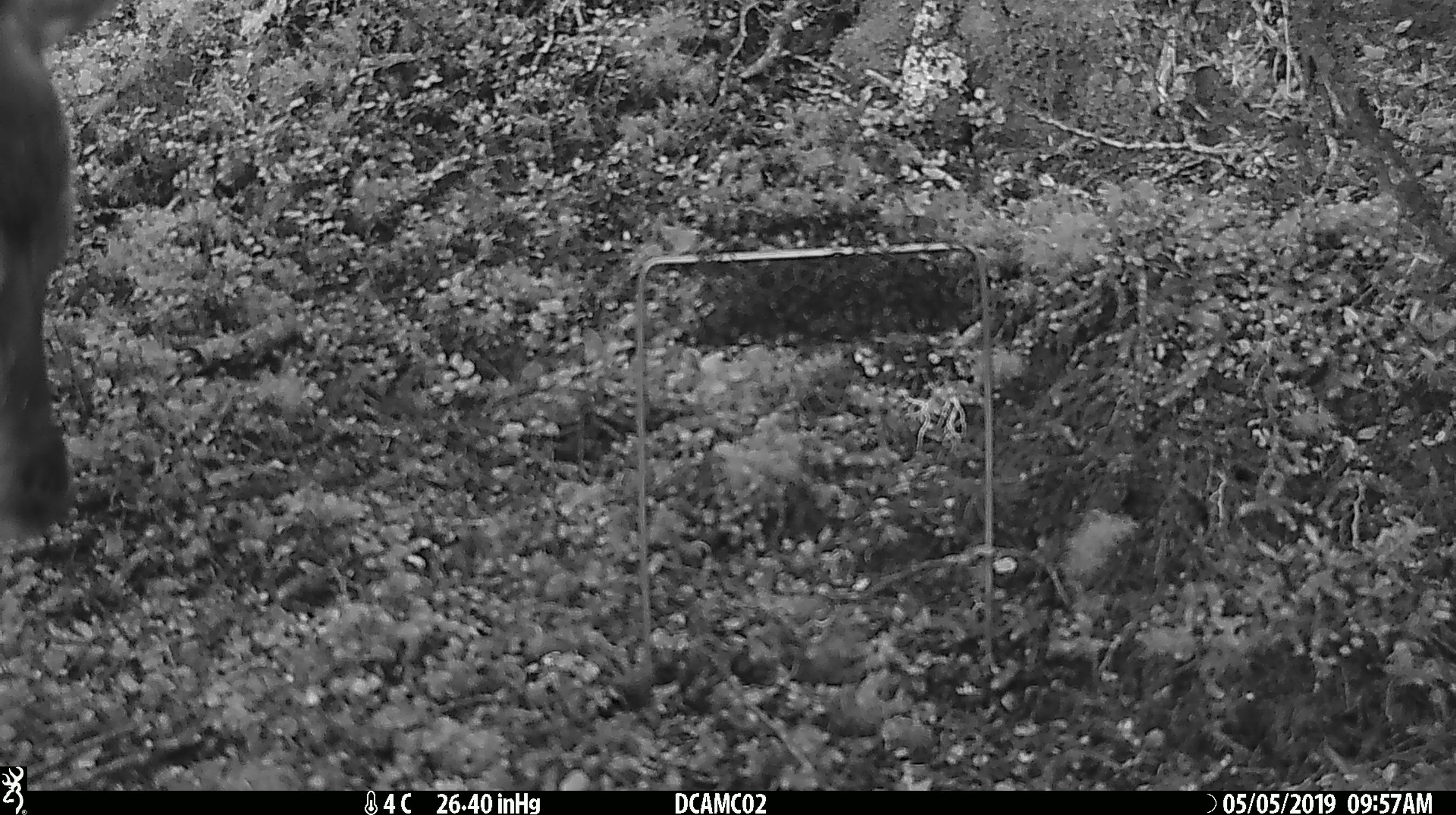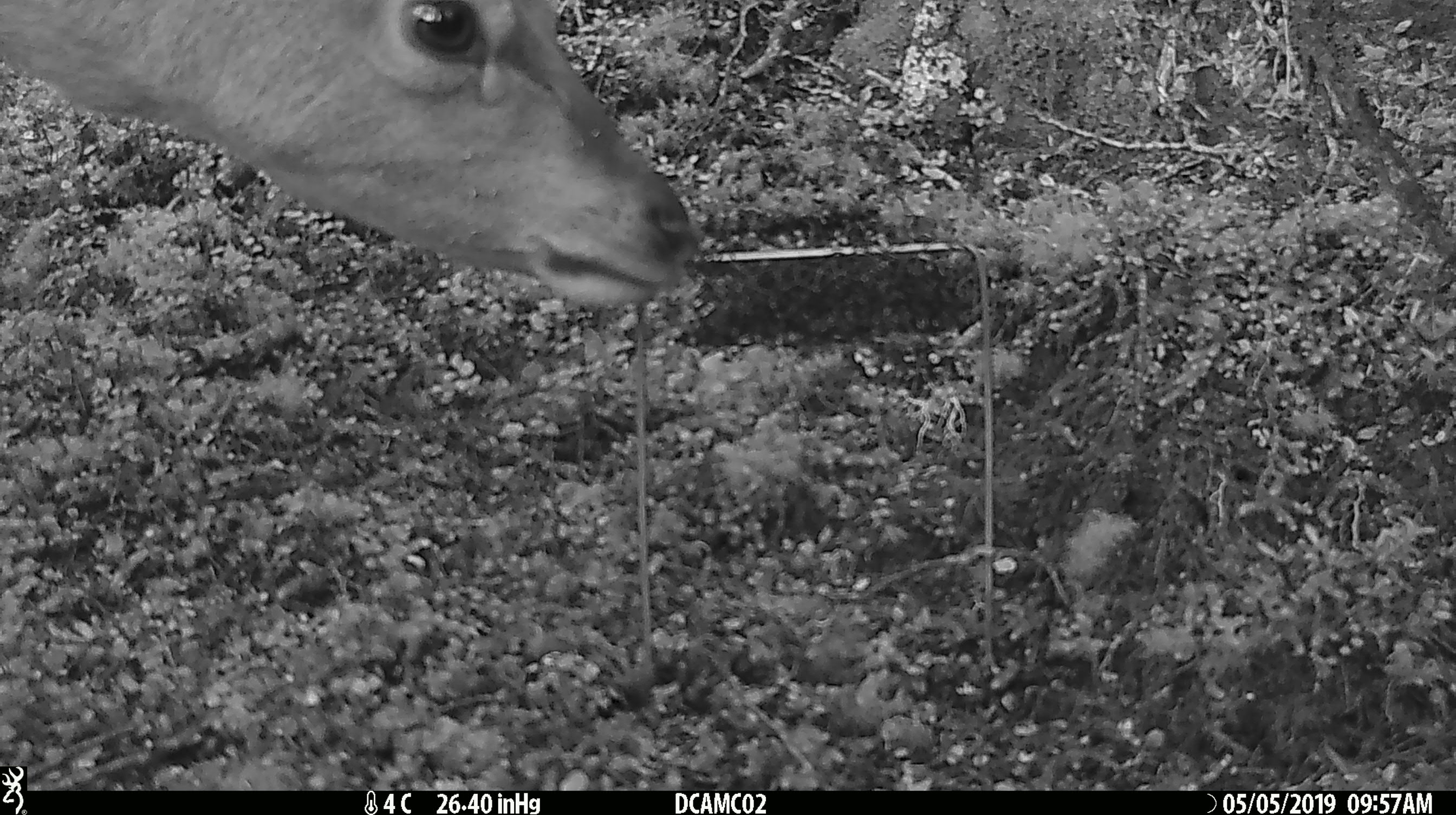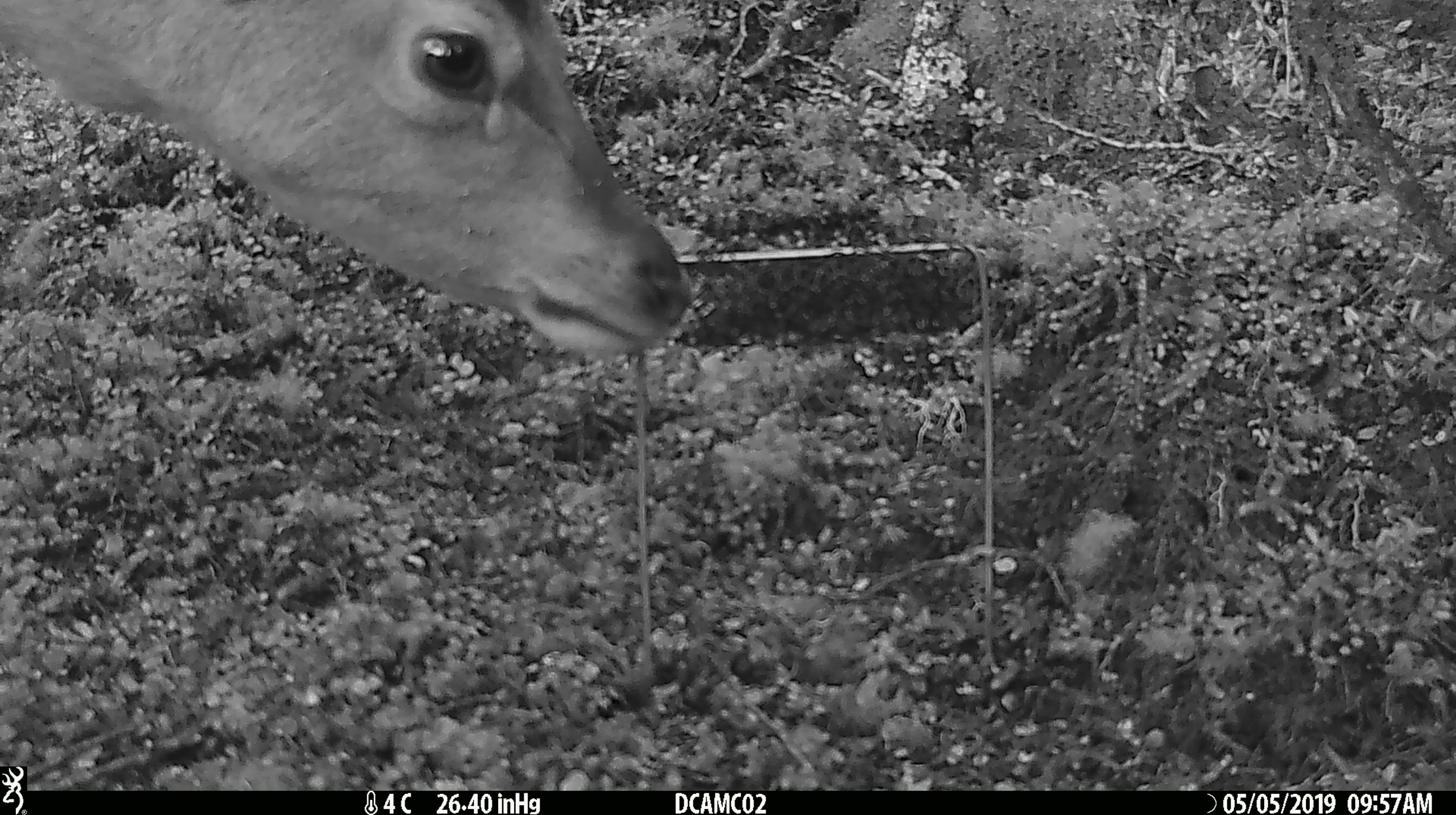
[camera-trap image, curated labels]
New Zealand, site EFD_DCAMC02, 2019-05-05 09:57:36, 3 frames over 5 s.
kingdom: Animalia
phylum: Chordata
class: Mammalia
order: Artiodactyla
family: Cervidae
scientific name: Cervidae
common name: deer